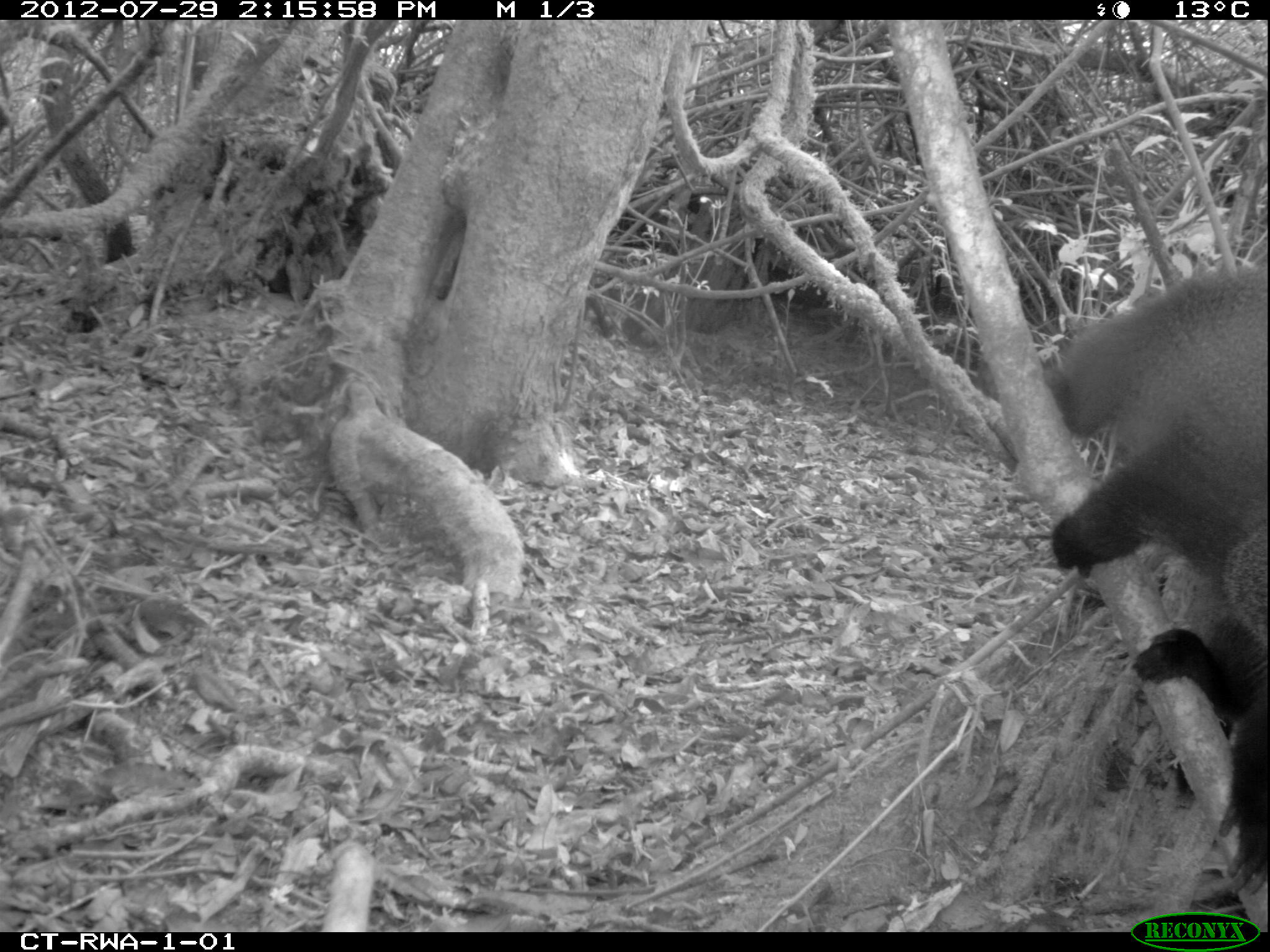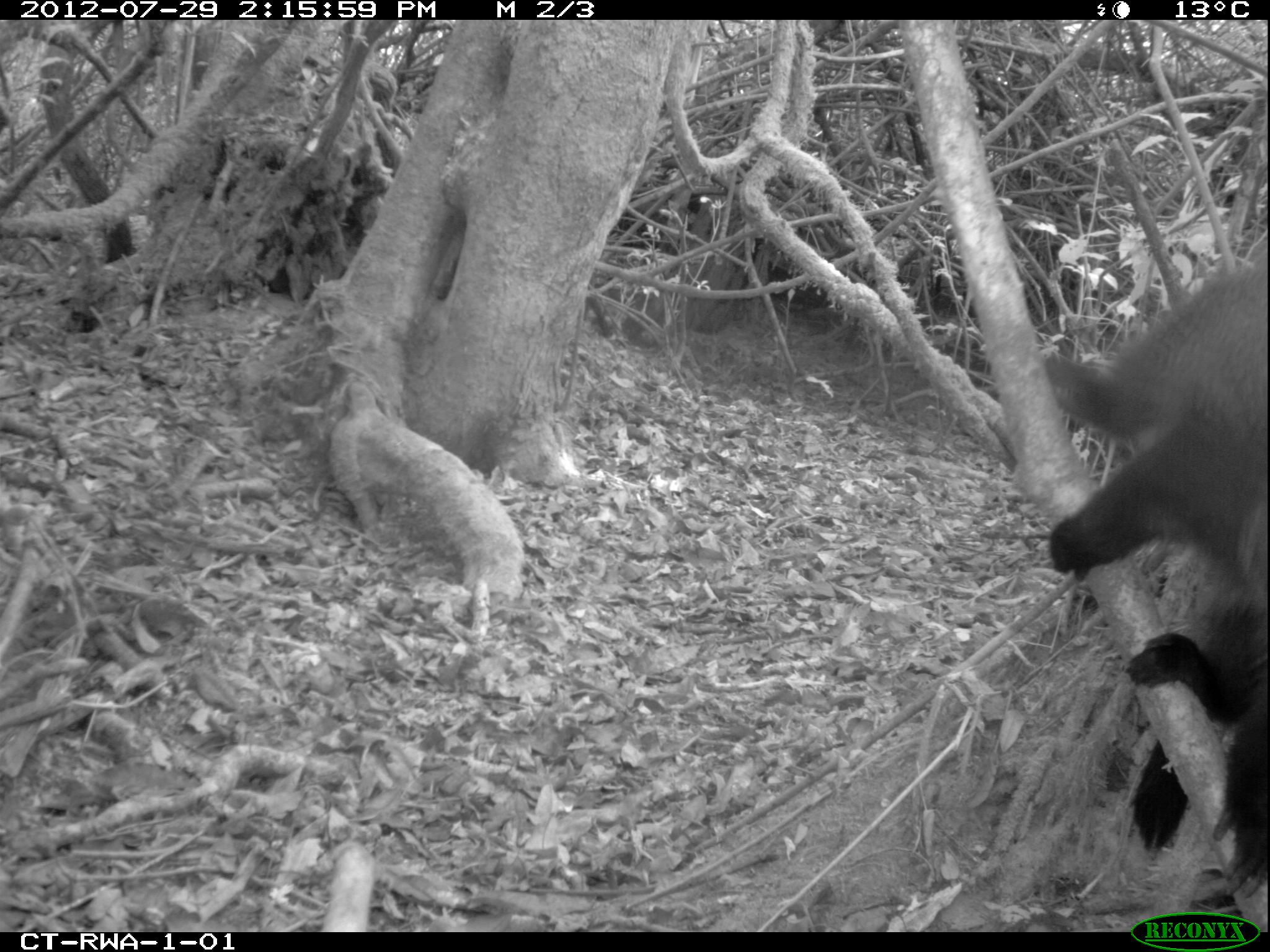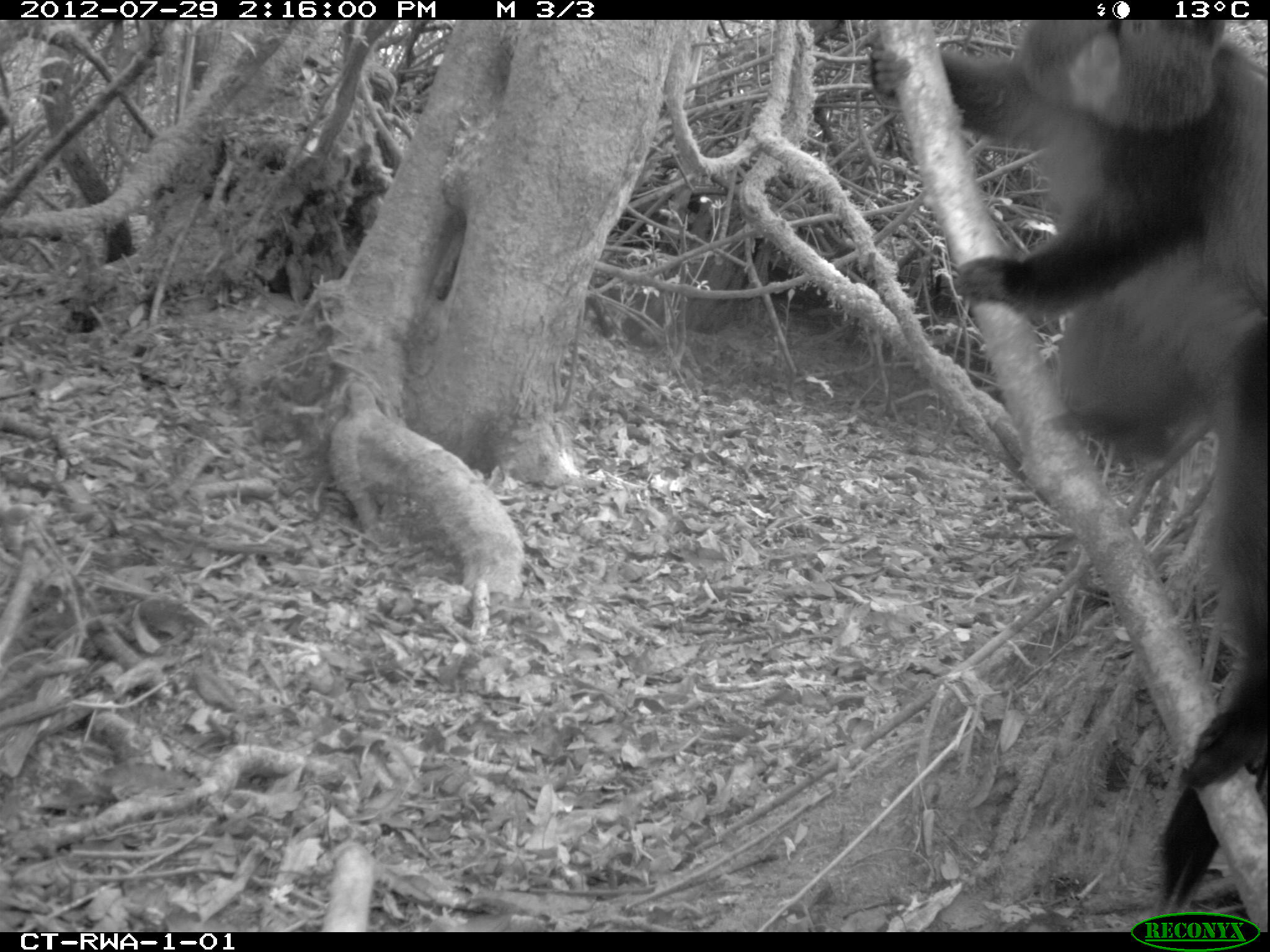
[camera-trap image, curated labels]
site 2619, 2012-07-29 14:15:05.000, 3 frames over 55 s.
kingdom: Animalia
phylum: Chordata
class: Mammalia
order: Primates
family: Cercopithecidae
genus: Cercopithecus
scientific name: Cercopithecus mitis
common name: blue monkey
Cercopithecus mitis (blue monkey), count 1.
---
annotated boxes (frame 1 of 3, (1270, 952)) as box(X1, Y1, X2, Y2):
cercopithecus mitis: box(1046, 266, 1267, 886)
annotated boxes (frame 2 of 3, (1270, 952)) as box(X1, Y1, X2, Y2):
cercopithecus mitis: box(1042, 267, 1269, 892)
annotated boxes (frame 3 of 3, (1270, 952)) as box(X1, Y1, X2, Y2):
cercopithecus mitis: box(865, 16, 1269, 911)